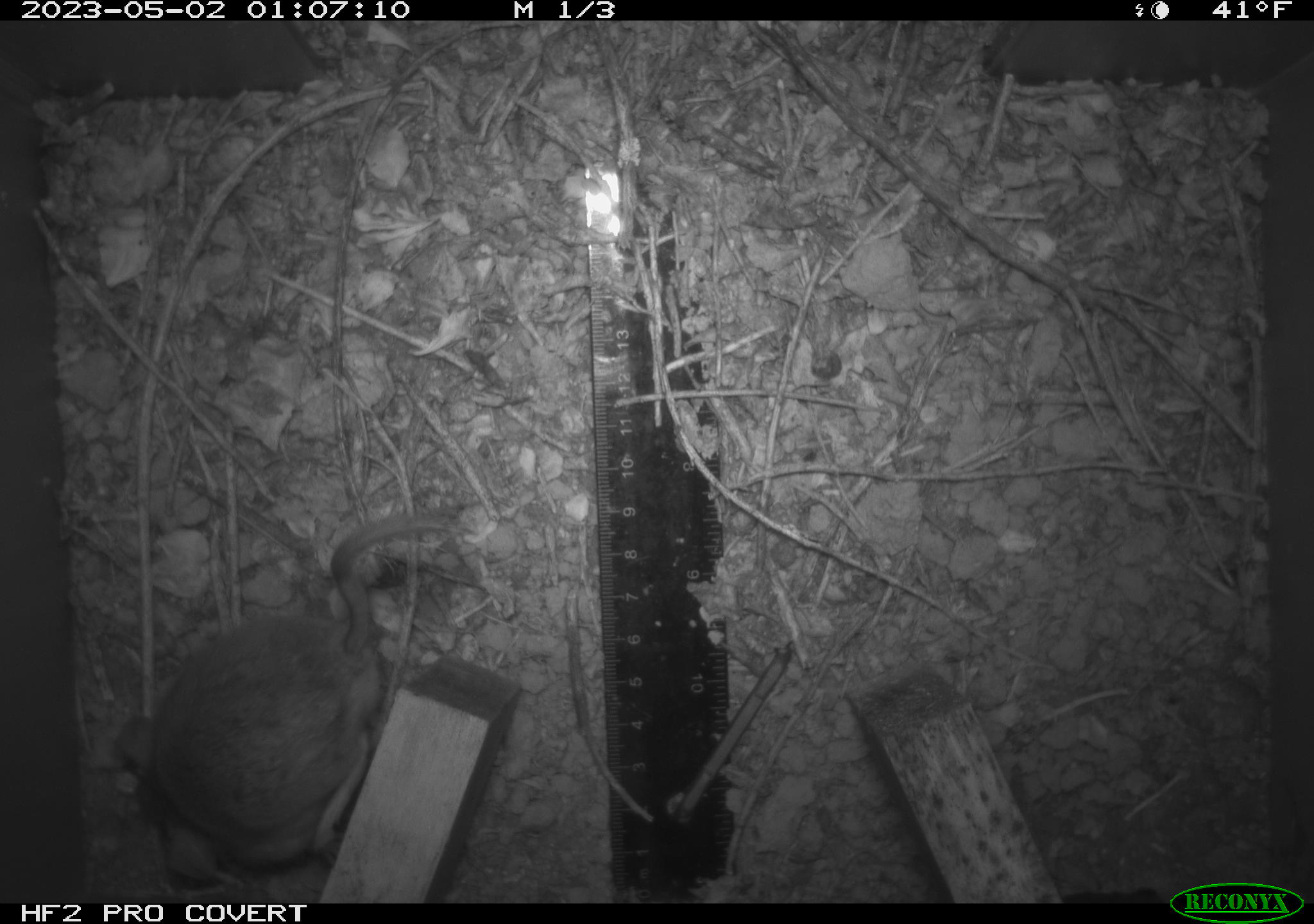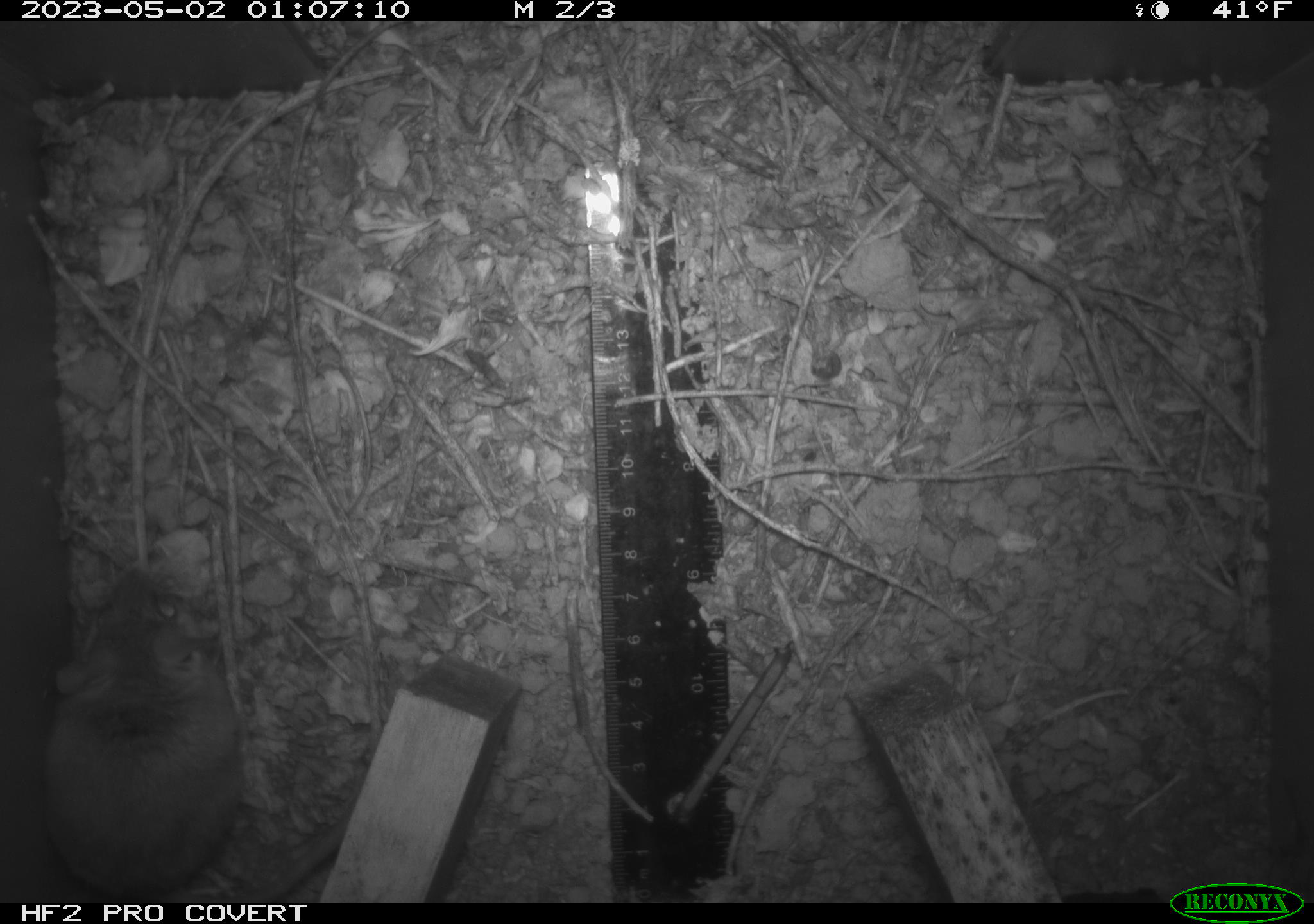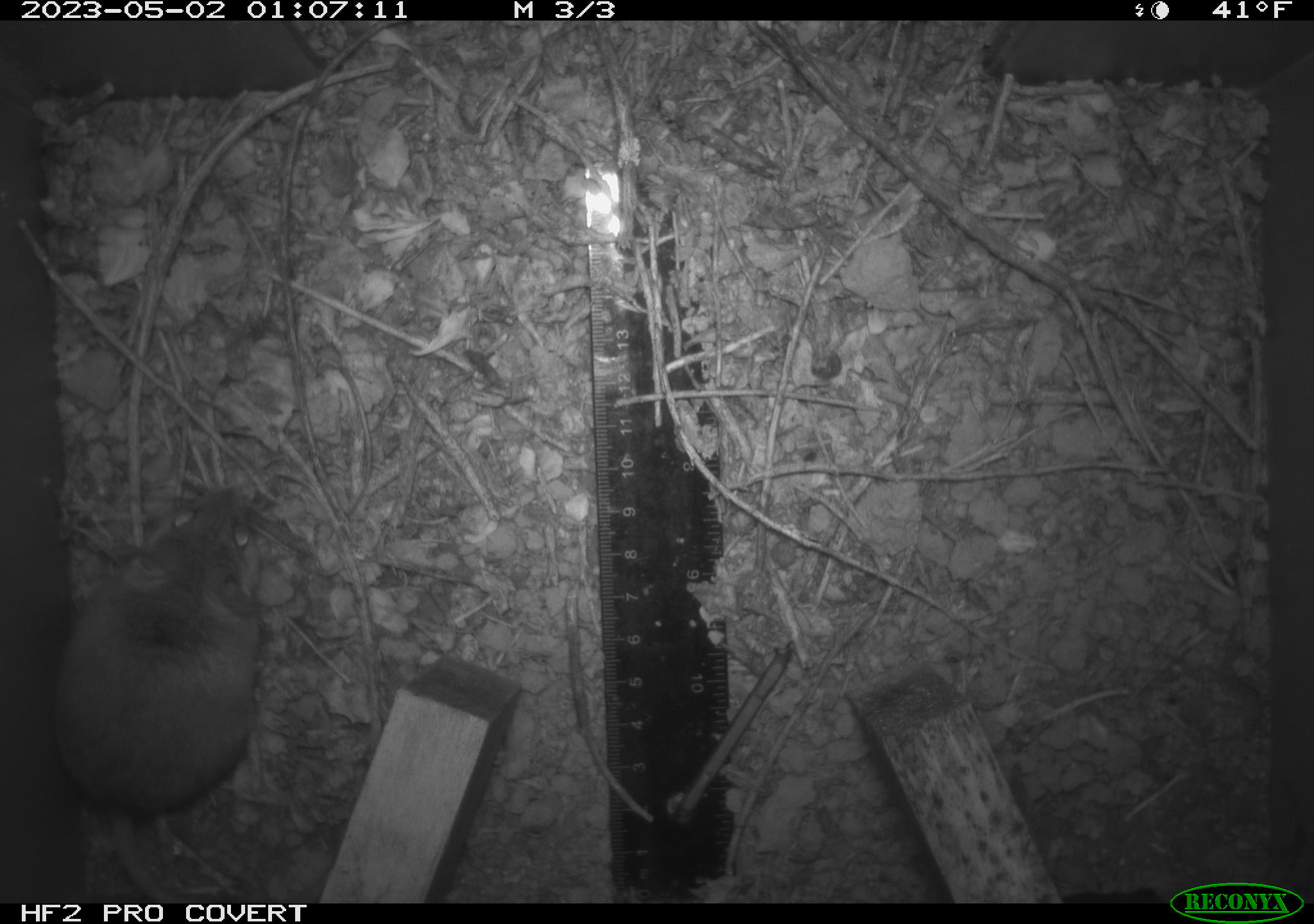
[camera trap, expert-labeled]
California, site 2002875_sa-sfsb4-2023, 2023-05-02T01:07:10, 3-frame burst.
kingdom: Animalia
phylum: Chordata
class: Mammalia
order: Rodentia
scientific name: Rodentia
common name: mouse species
Mouse species (Rodentia).